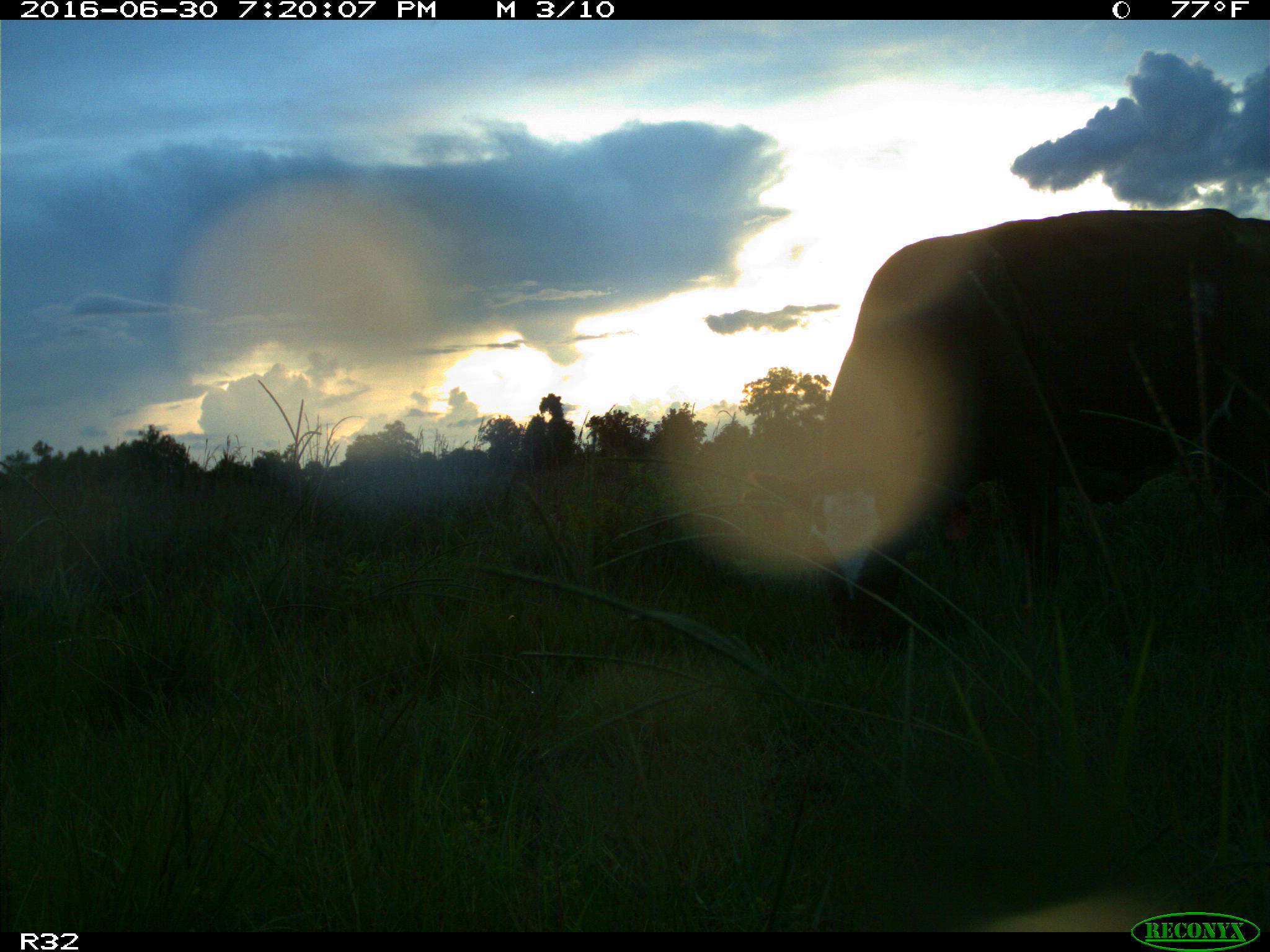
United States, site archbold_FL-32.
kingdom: Animalia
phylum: Chordata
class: Mammalia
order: Artiodactyla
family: Bovidae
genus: Bos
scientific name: Bos taurus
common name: domestic cow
Bos taurus (domestic cow).